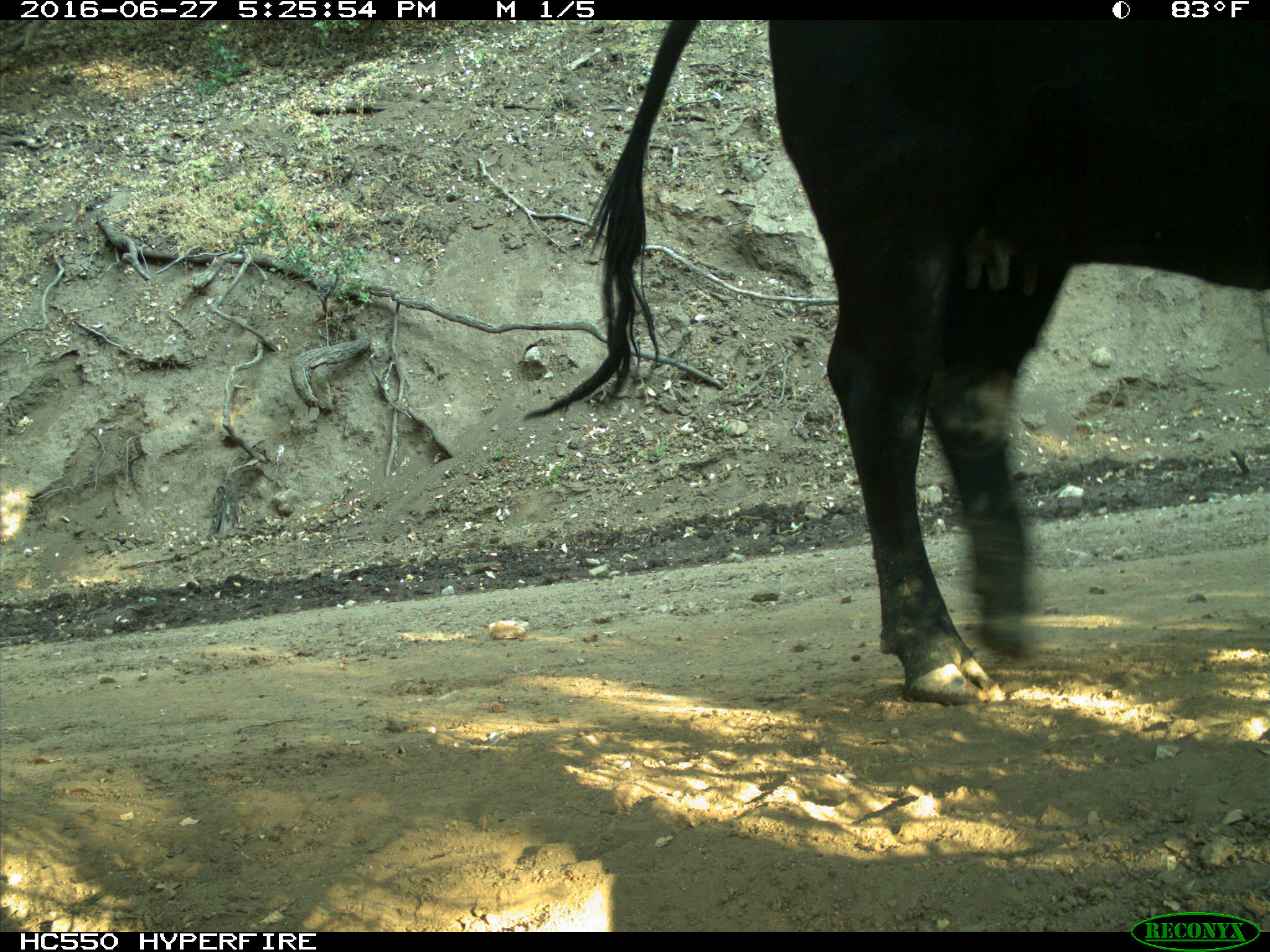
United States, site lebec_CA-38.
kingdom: Animalia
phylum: Chordata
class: Mammalia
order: Artiodactyla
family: Bovidae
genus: Bos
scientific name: Bos taurus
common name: domestic cow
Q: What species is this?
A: Bos taurus (domestic cow).